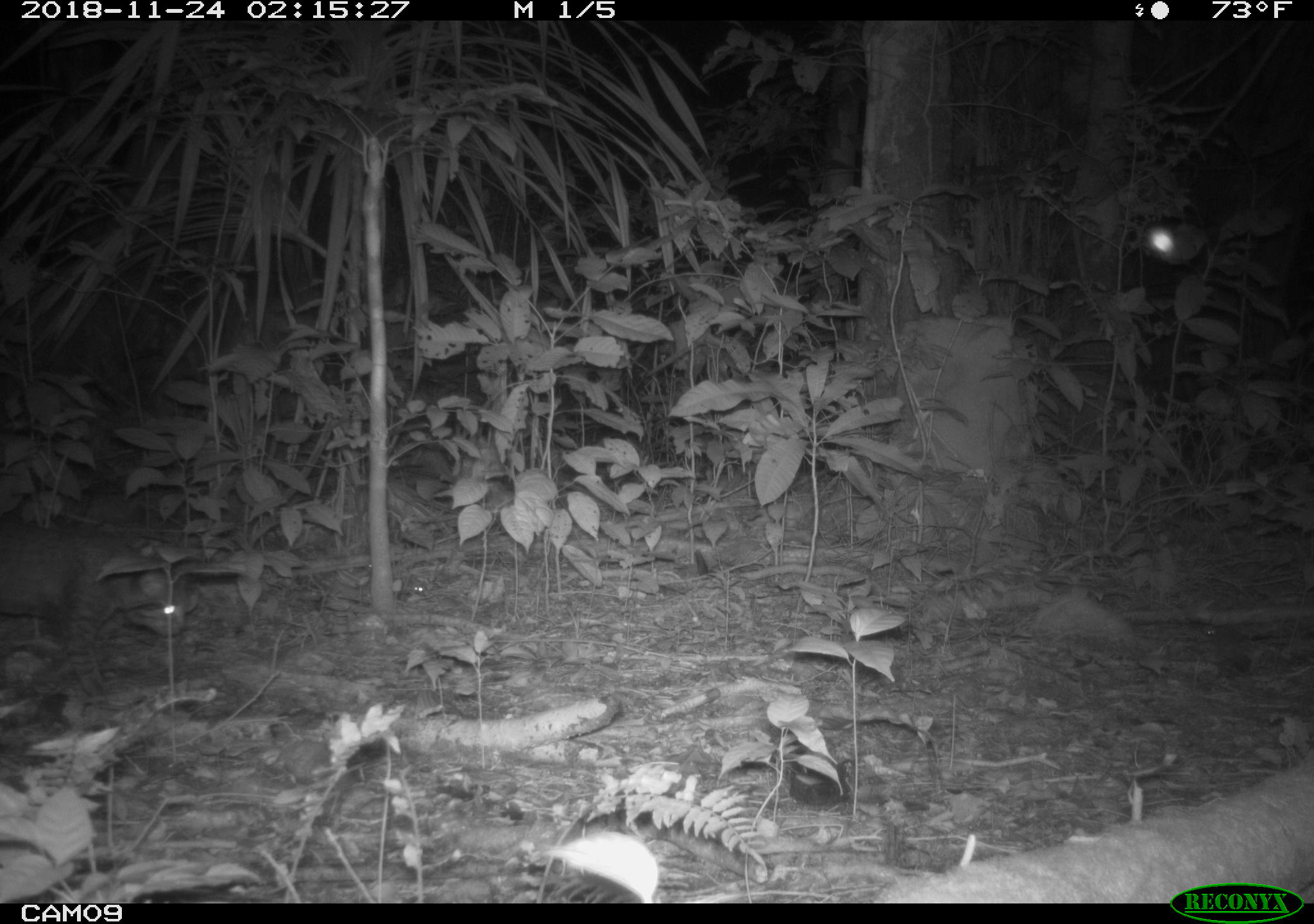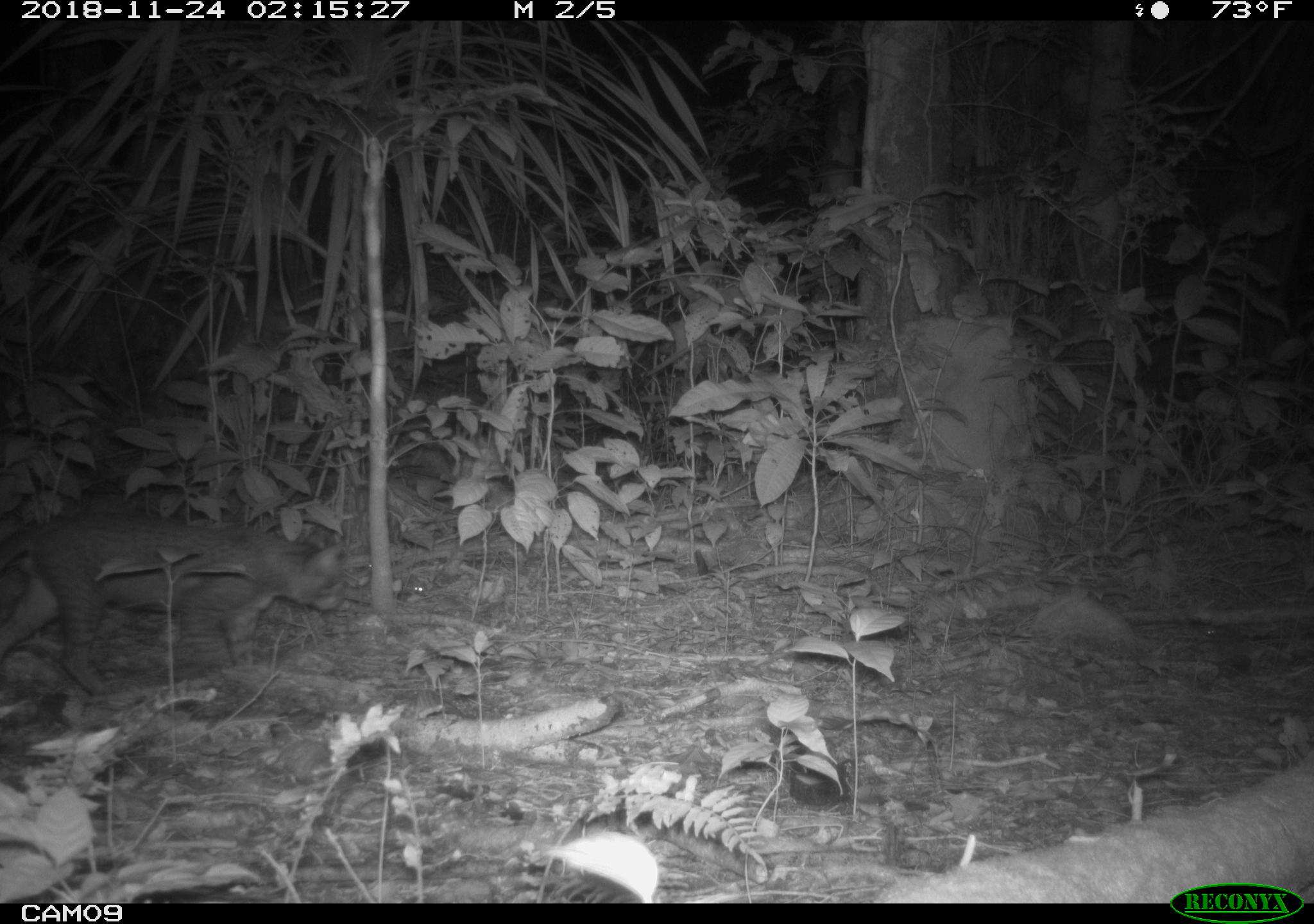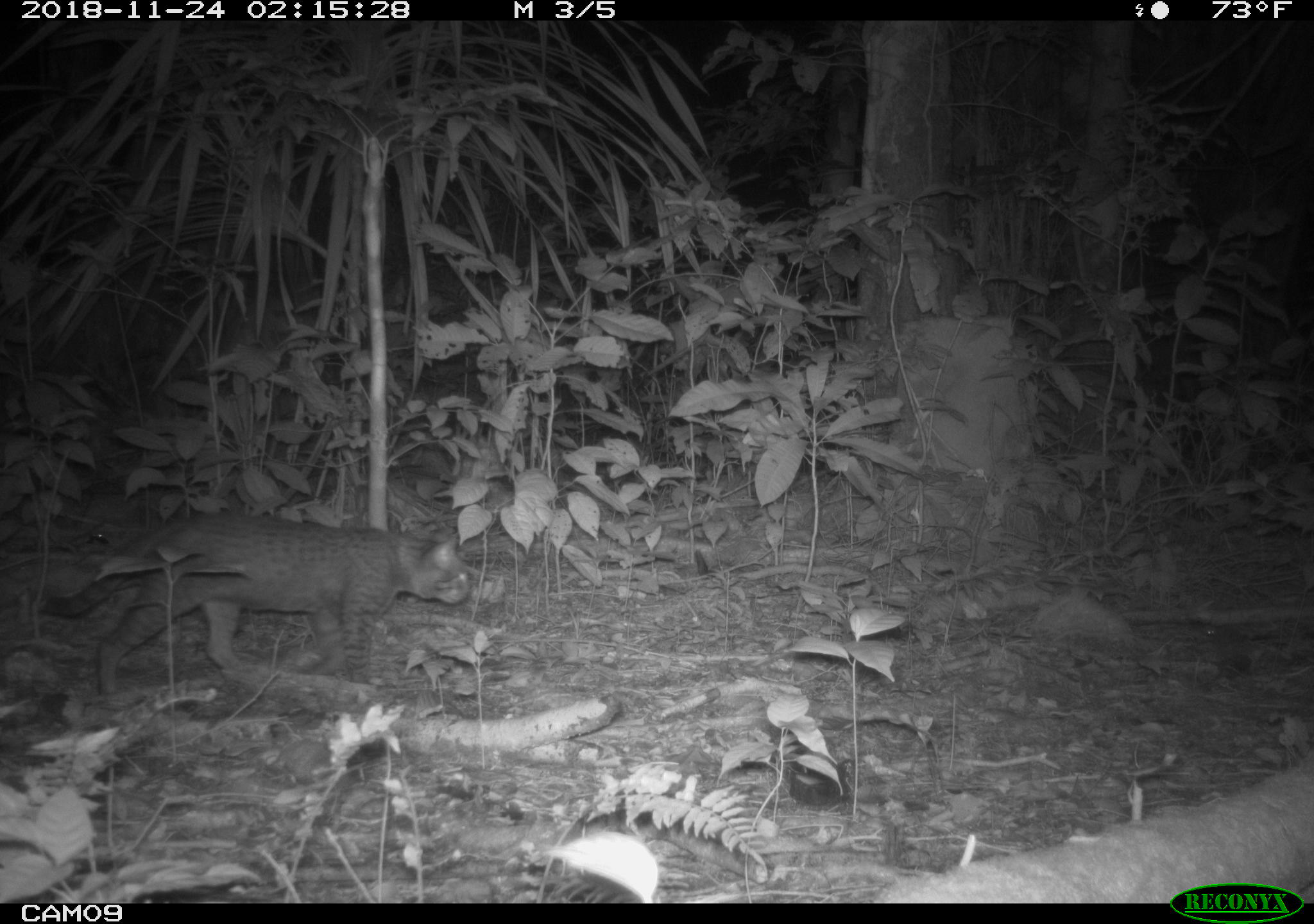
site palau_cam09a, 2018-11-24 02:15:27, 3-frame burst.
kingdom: Animalia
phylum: Chordata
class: Mammalia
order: Carnivora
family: Felidae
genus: Felis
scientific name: Felis catus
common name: cat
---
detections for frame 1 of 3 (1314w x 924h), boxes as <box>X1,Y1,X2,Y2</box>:
cat: <box>0,521,193,674</box>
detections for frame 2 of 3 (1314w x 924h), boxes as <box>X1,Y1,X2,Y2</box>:
cat: <box>0,504,347,696</box>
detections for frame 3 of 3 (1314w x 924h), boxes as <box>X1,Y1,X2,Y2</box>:
cat: <box>35,509,472,693</box>